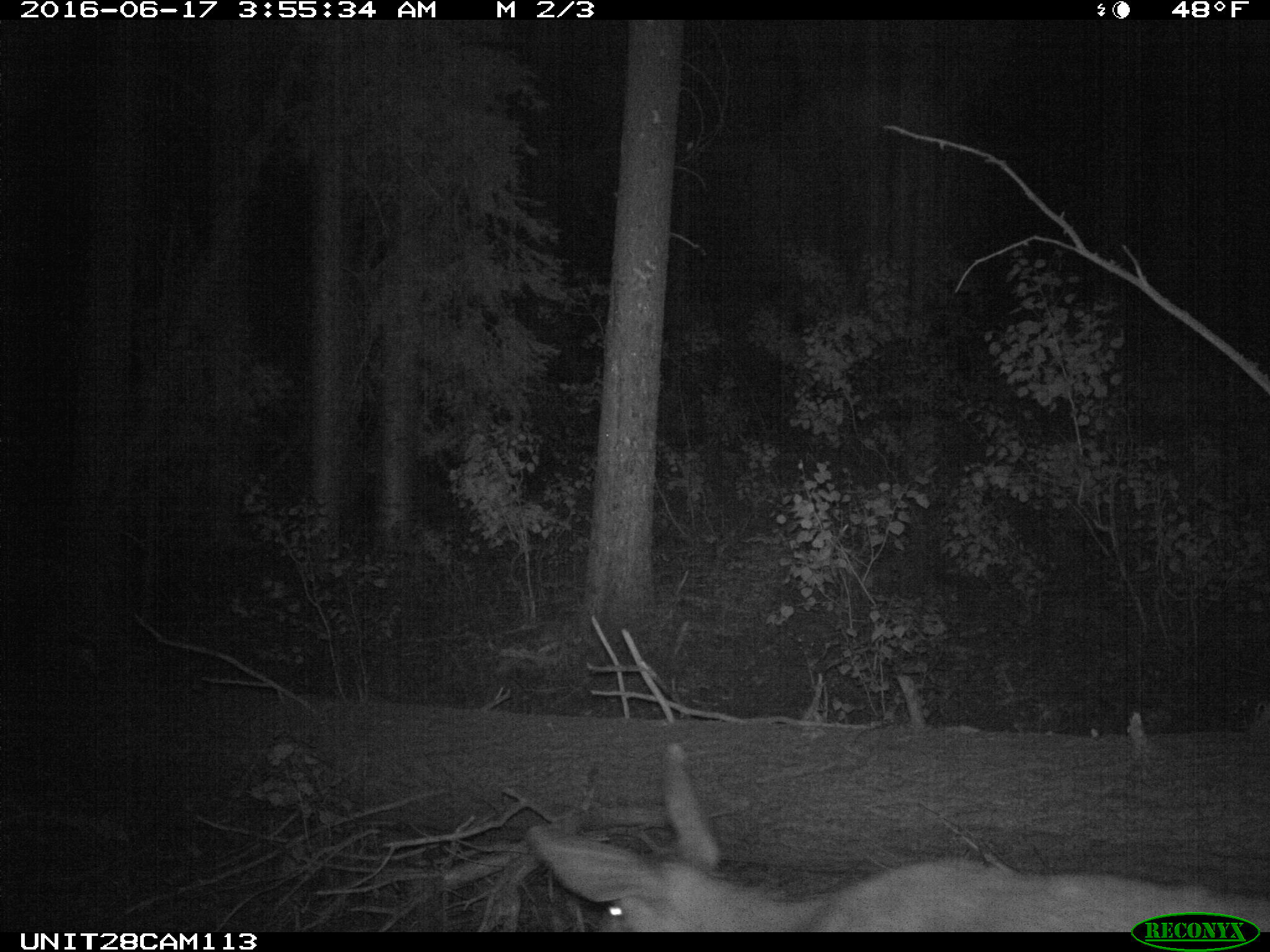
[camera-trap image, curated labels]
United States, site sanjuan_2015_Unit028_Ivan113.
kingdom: Animalia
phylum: Chordata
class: Mammalia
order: Artiodactyla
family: Cervidae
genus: Odocoileus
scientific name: Odocoileus hemionus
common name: mule deer